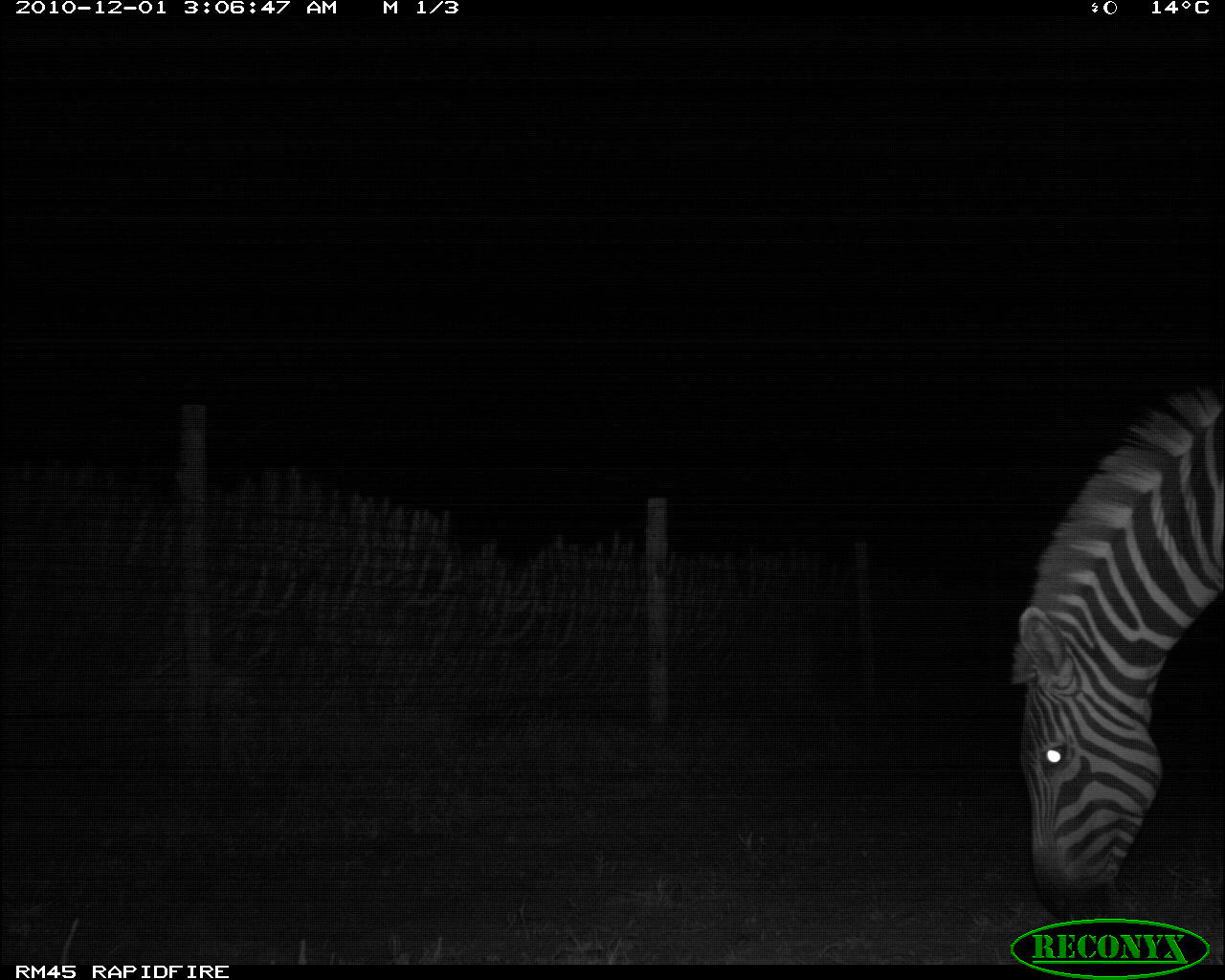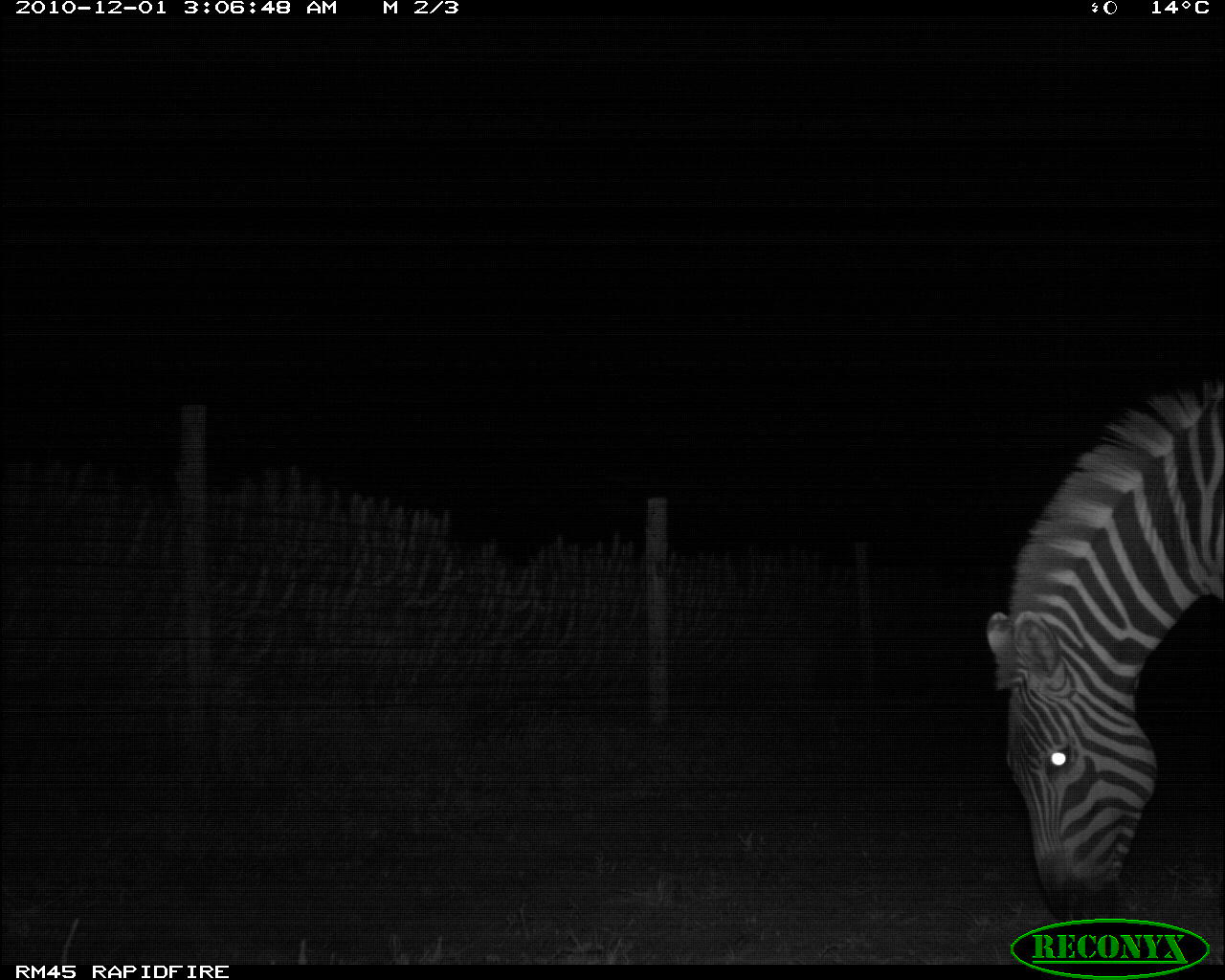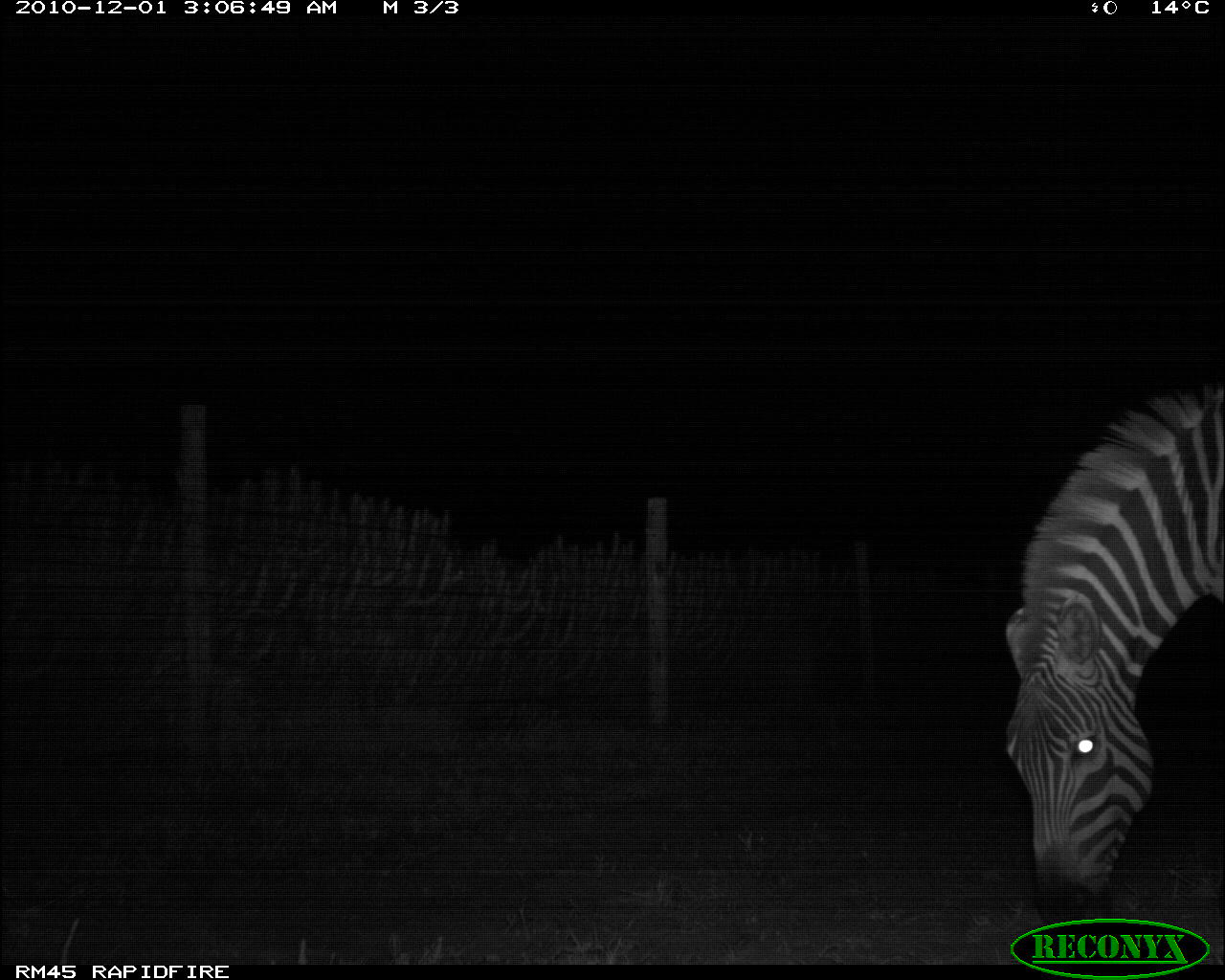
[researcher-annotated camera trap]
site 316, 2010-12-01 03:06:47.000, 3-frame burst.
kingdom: Animalia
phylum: Chordata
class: Mammalia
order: Perissodactyla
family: Equidae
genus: Equus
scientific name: Equus quagga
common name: plains zebra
Equus quagga (plains zebra), count 1.